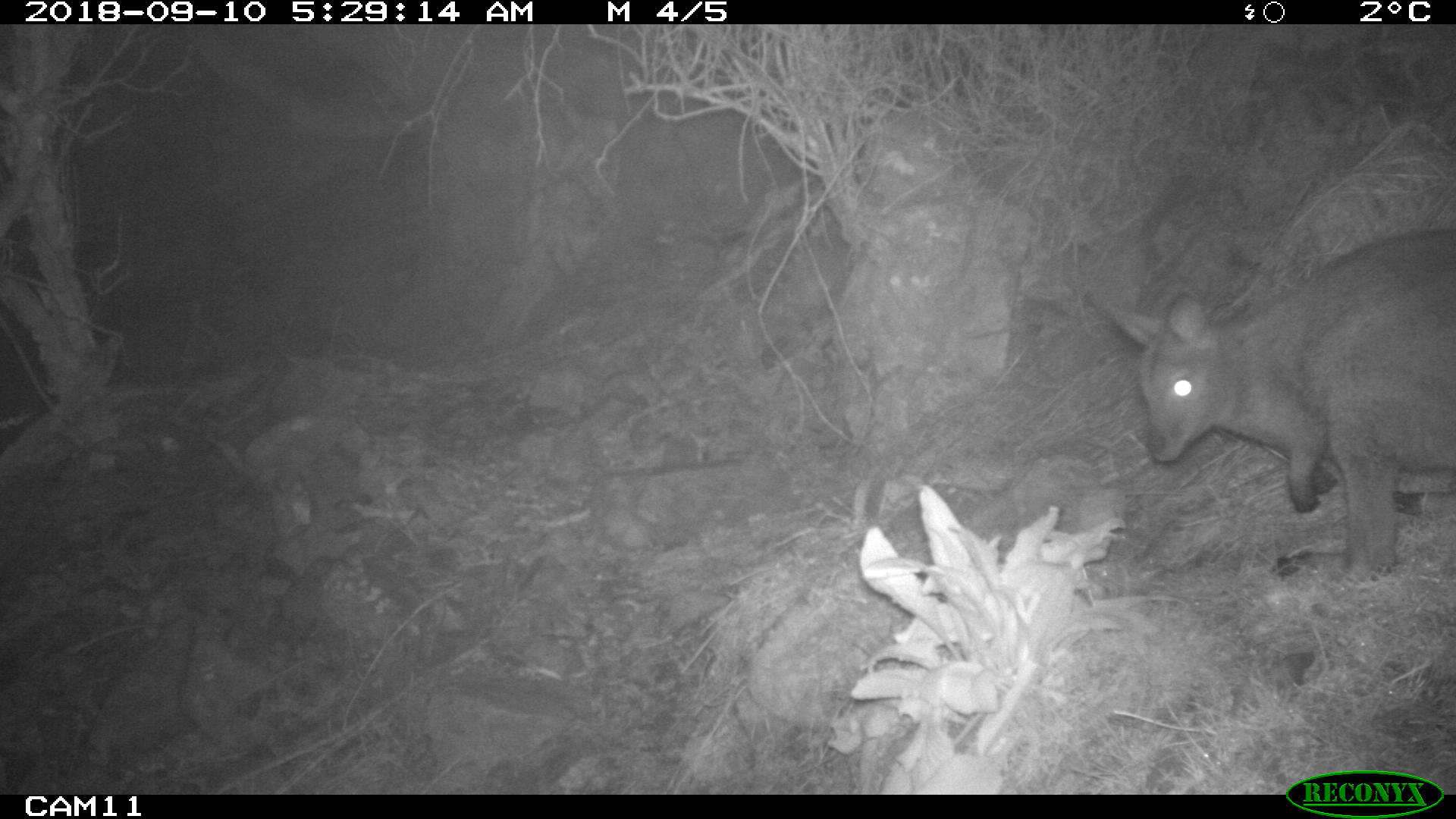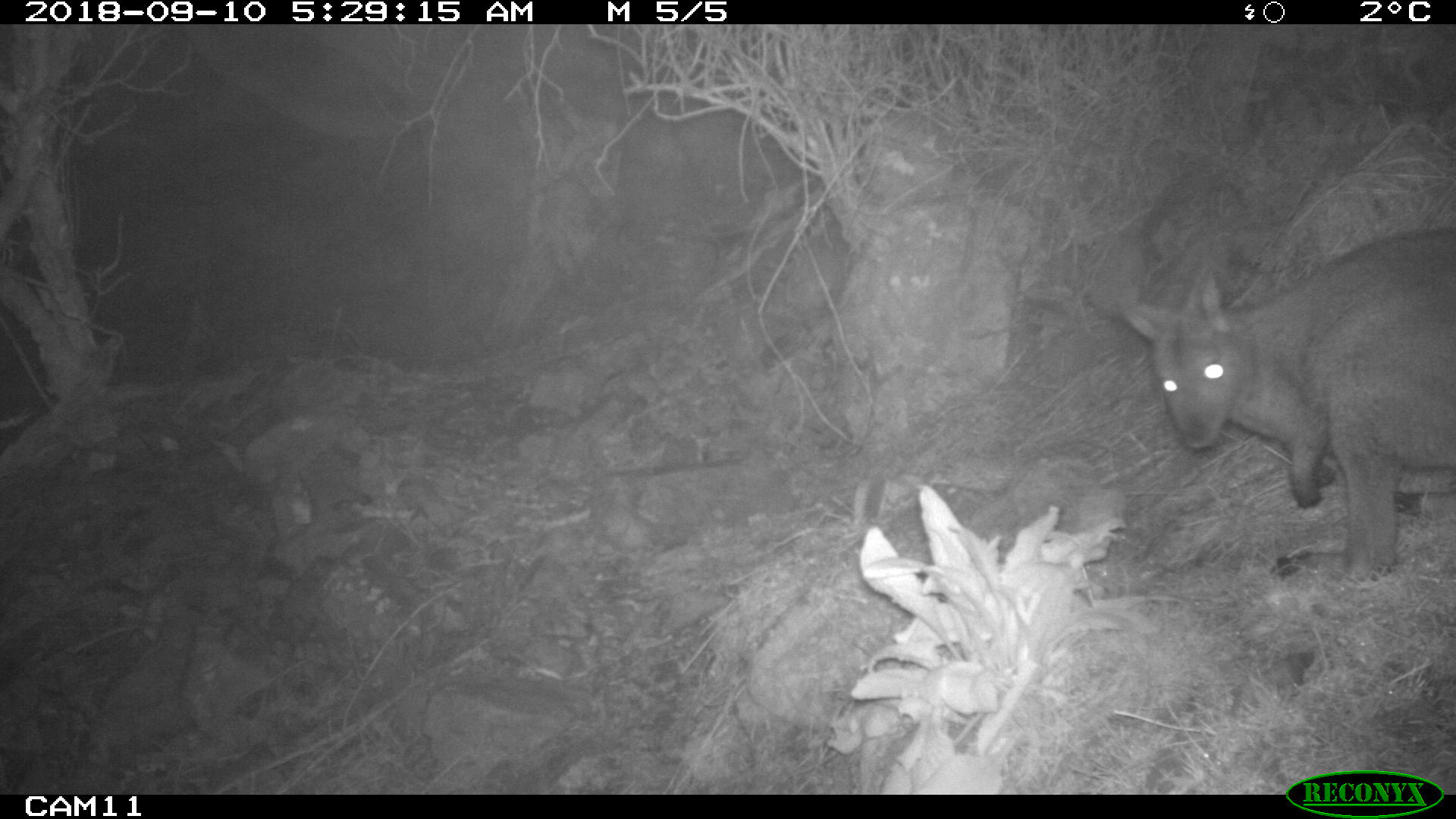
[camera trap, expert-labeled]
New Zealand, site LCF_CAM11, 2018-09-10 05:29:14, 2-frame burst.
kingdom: Animalia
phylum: Chordata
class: Mammalia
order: Diprotodontia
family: Macropodidae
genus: Notamacropus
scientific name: Notamacropus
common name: wallaby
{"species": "wallaby (Notamacropus)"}